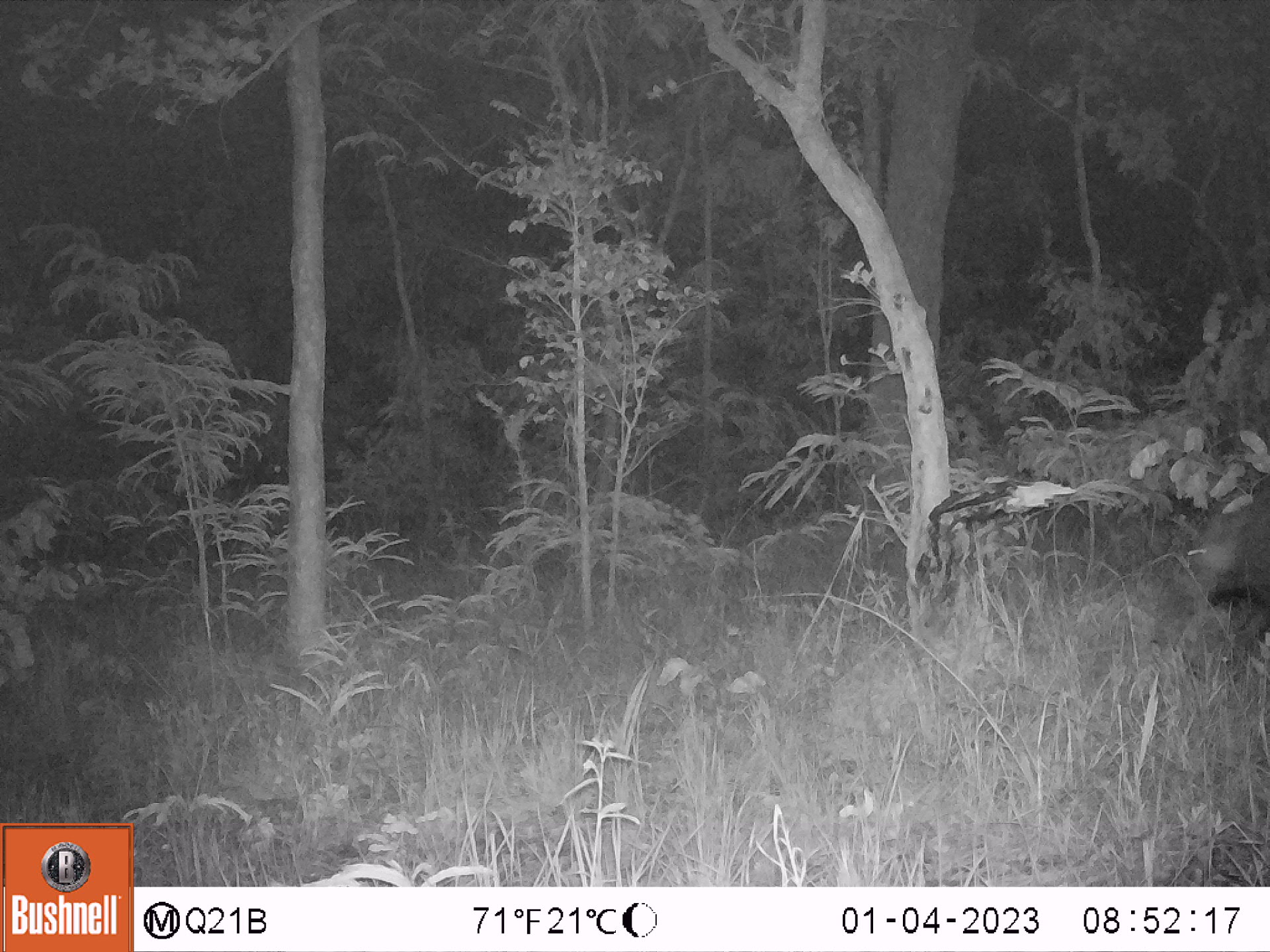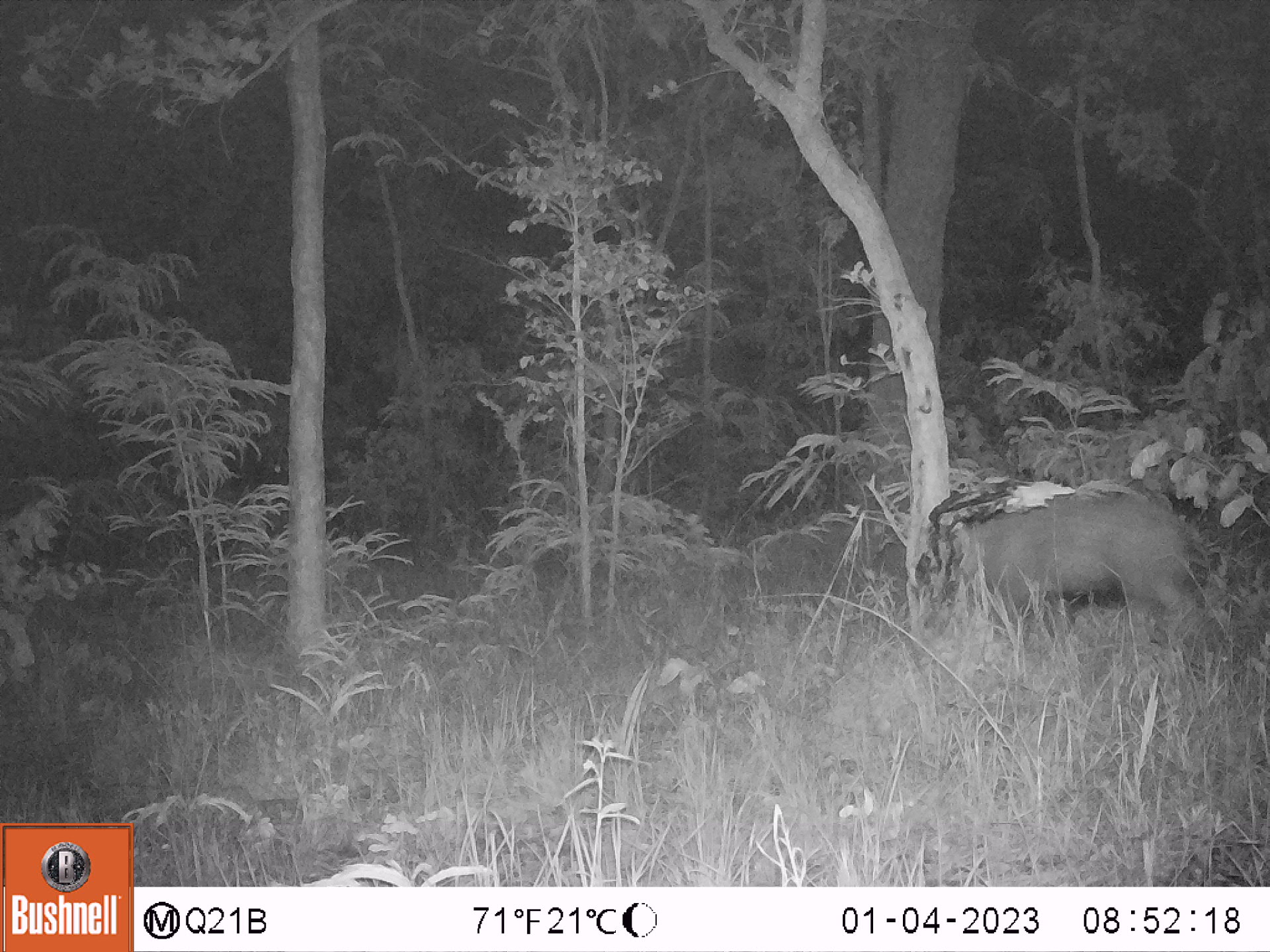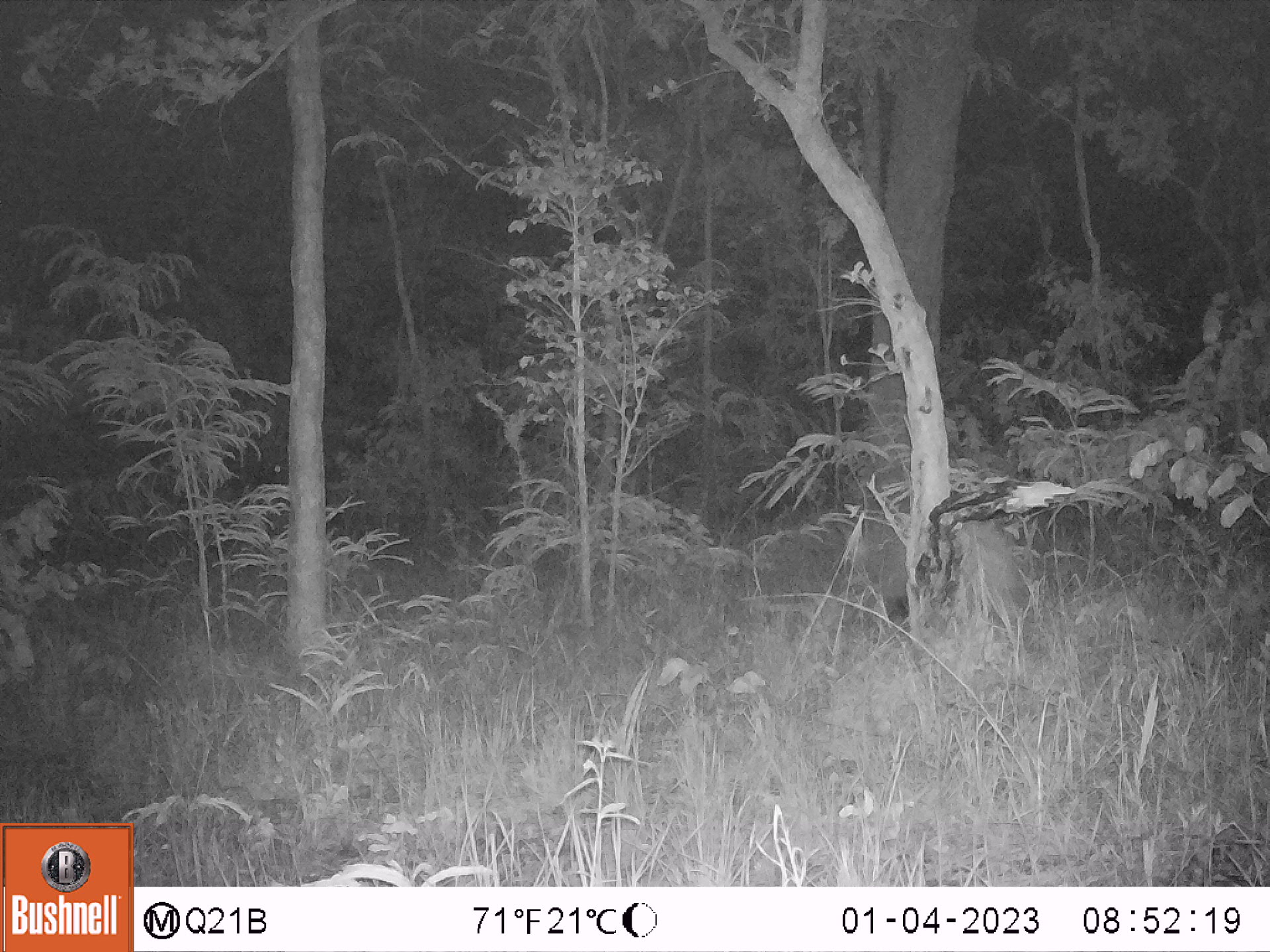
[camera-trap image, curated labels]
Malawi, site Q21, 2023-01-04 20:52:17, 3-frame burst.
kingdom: Animalia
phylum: Chordata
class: Mammalia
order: Artiodactyla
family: Suidae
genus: Potamochoerus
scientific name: Potamochoerus larvatus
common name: bushpig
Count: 1.